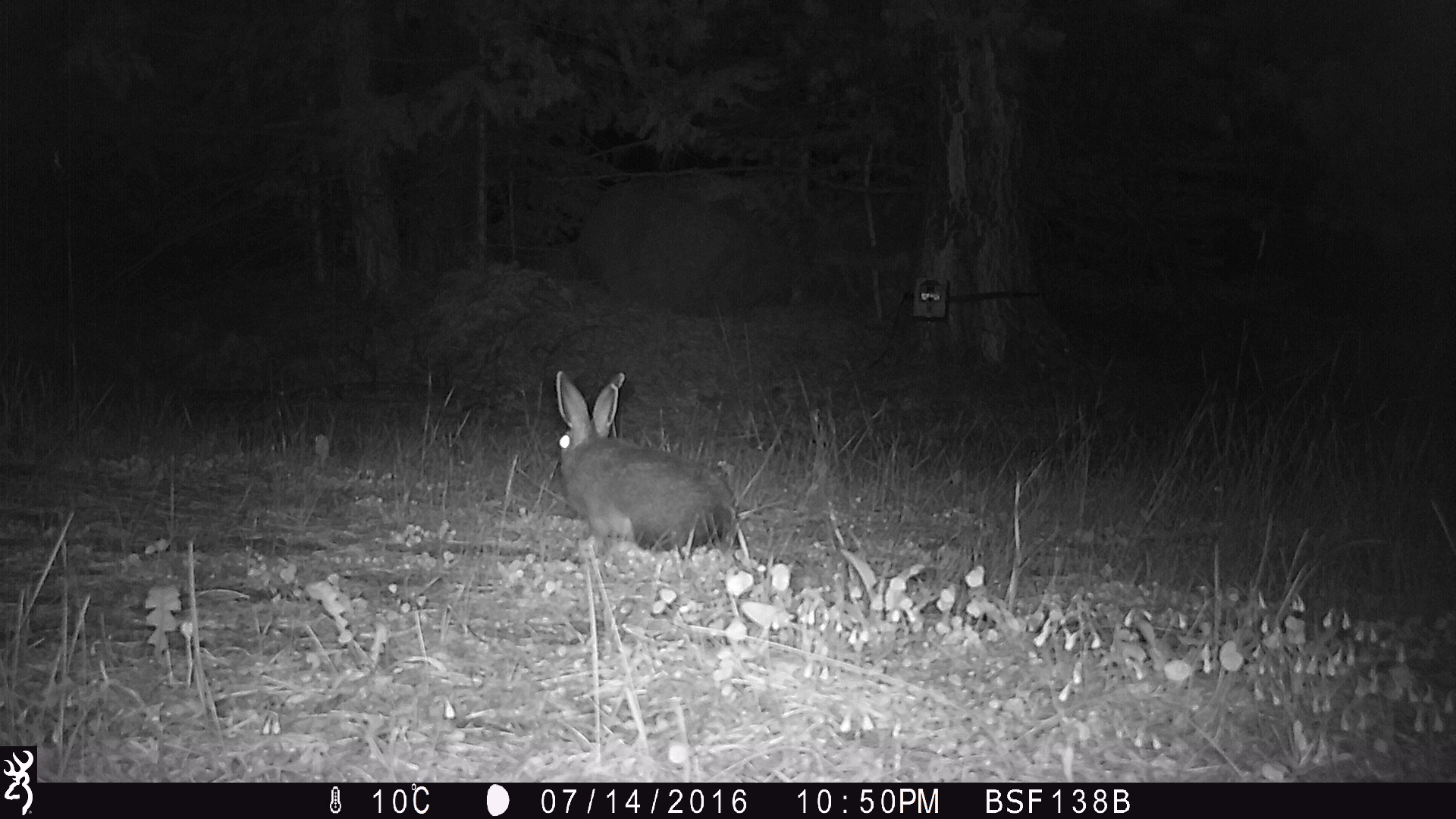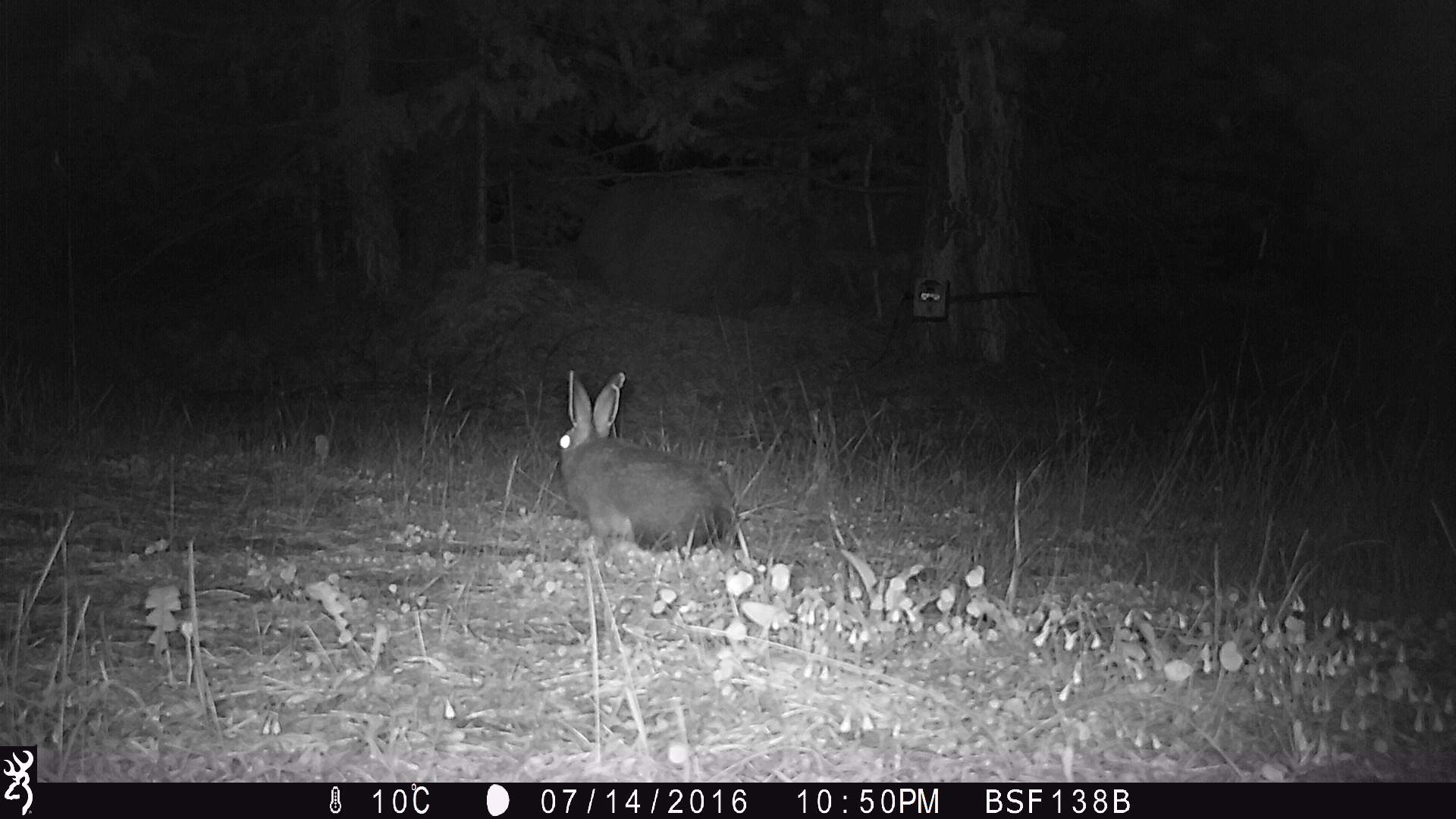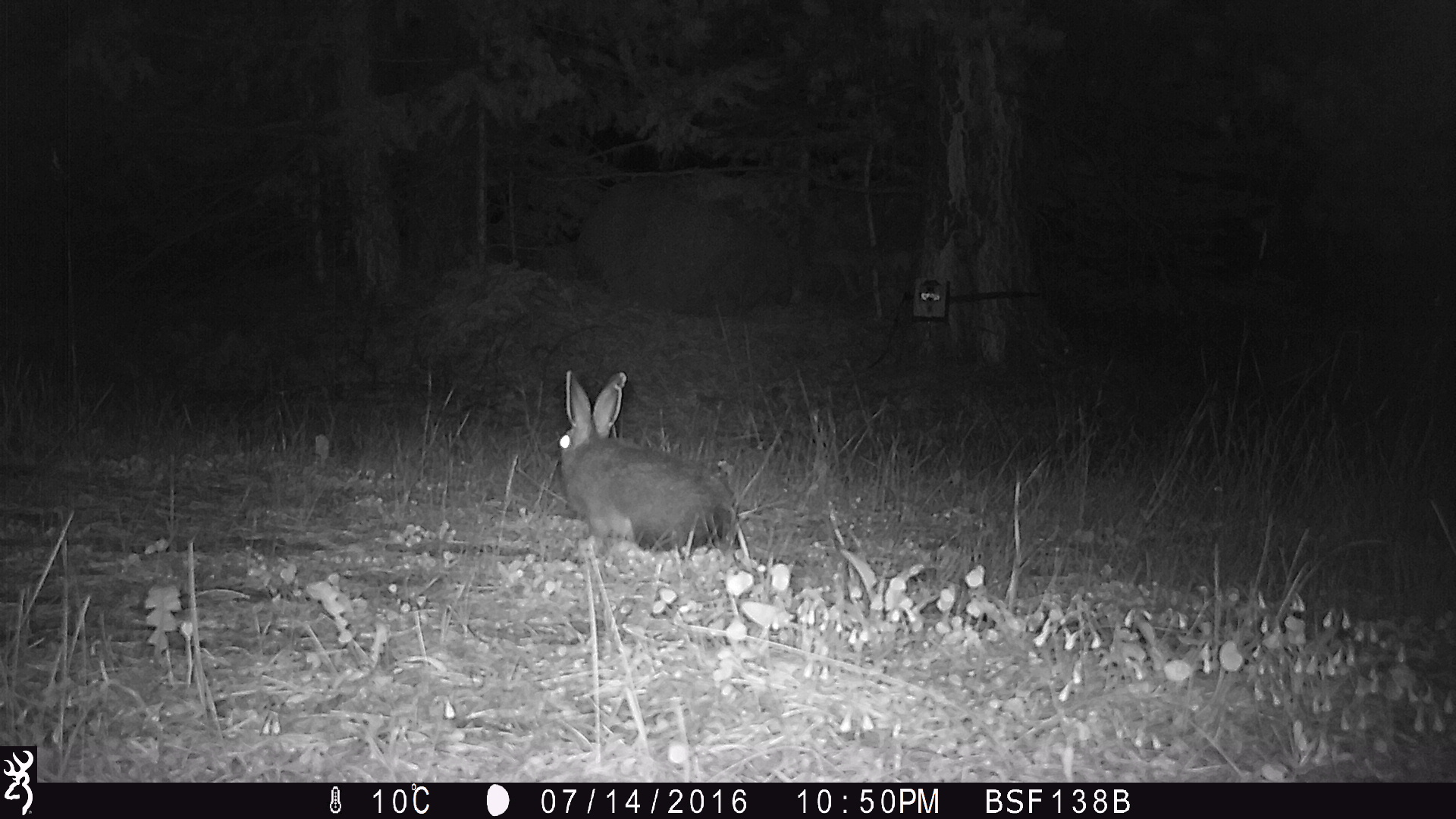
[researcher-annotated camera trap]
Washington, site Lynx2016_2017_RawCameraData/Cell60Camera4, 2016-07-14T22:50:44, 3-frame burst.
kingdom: Animalia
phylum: Chordata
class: Mammalia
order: Lagomorpha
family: Leporidae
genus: Lepus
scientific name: Lepus americanus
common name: snowshoe hare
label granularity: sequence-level